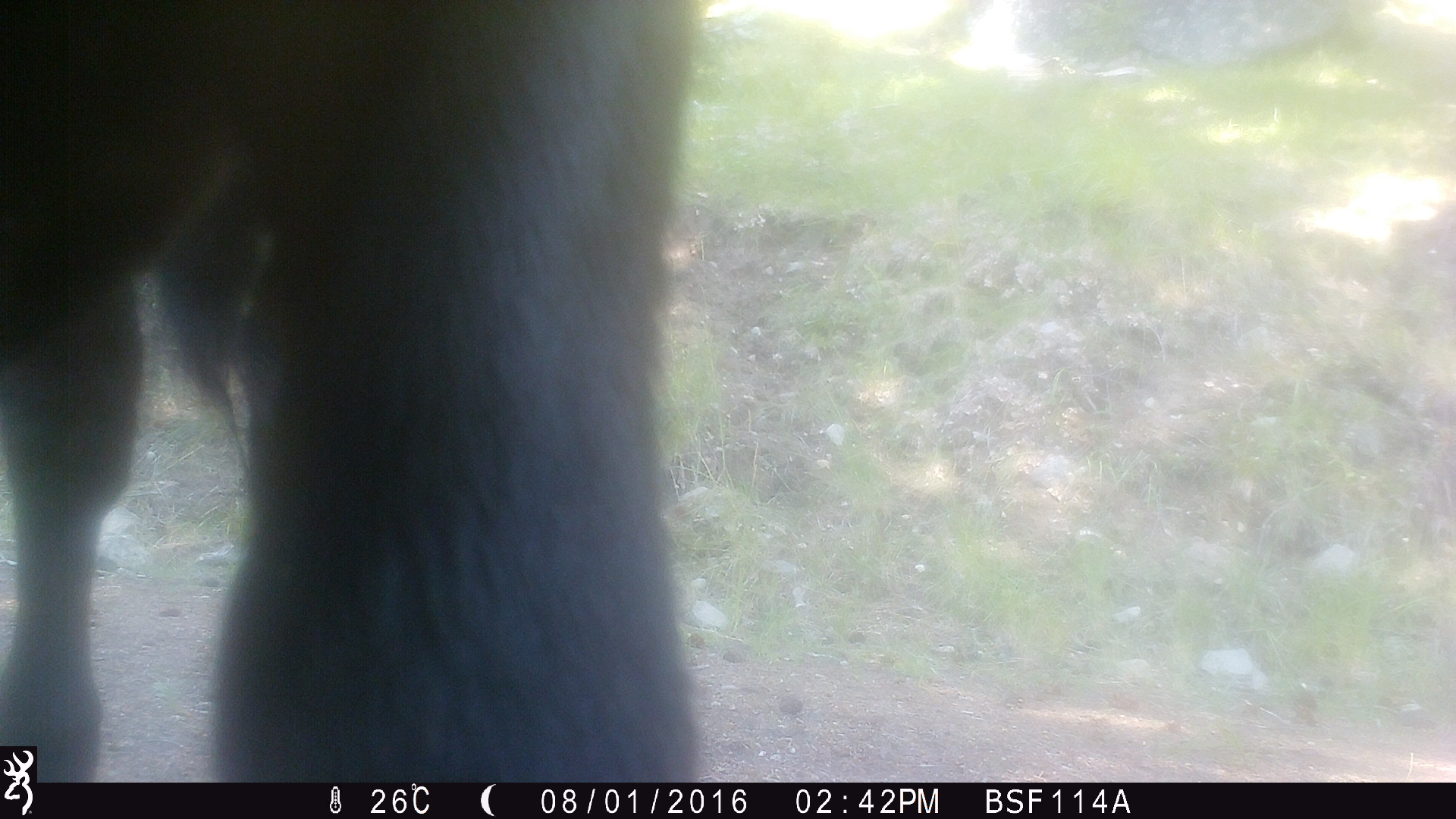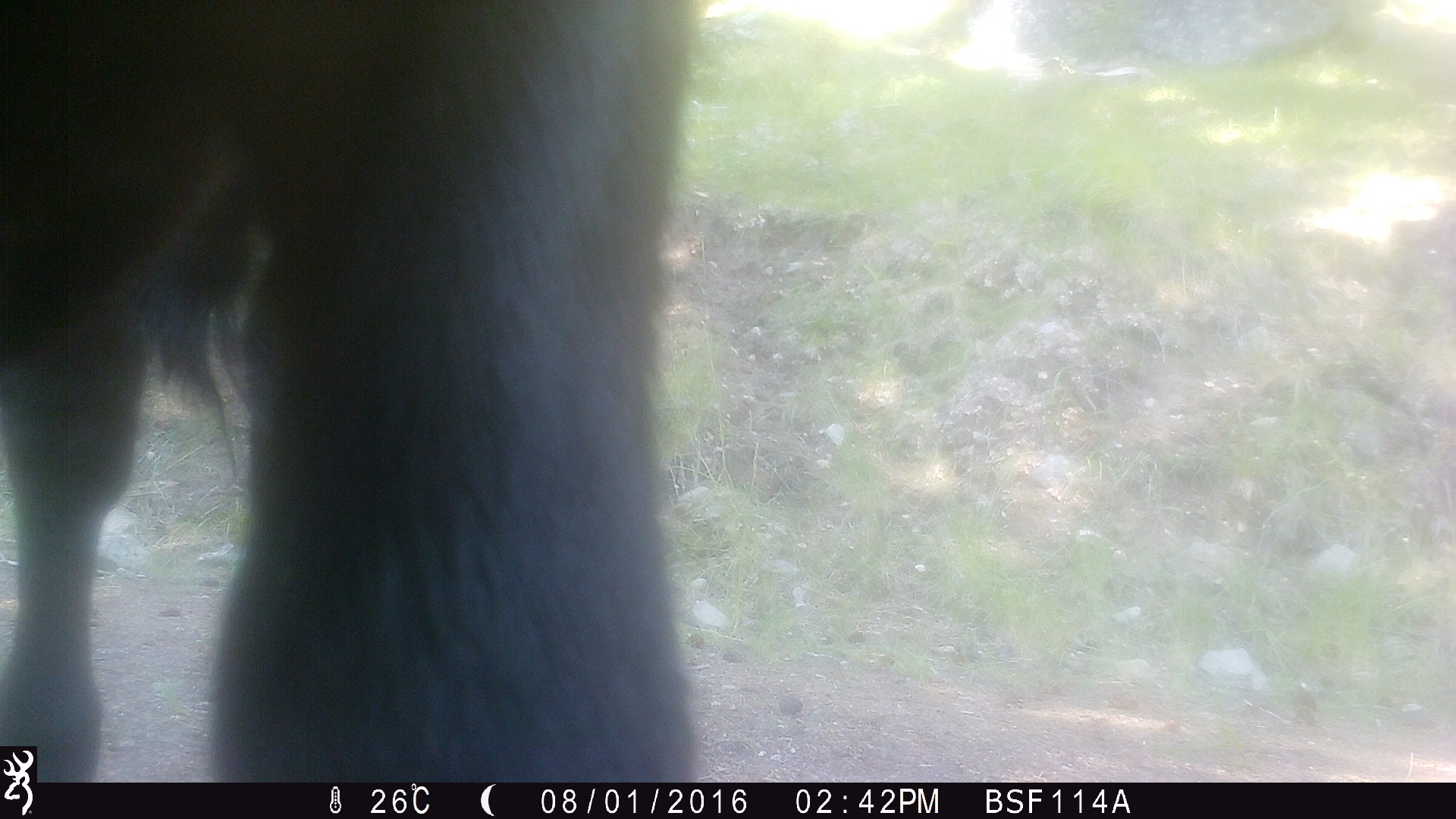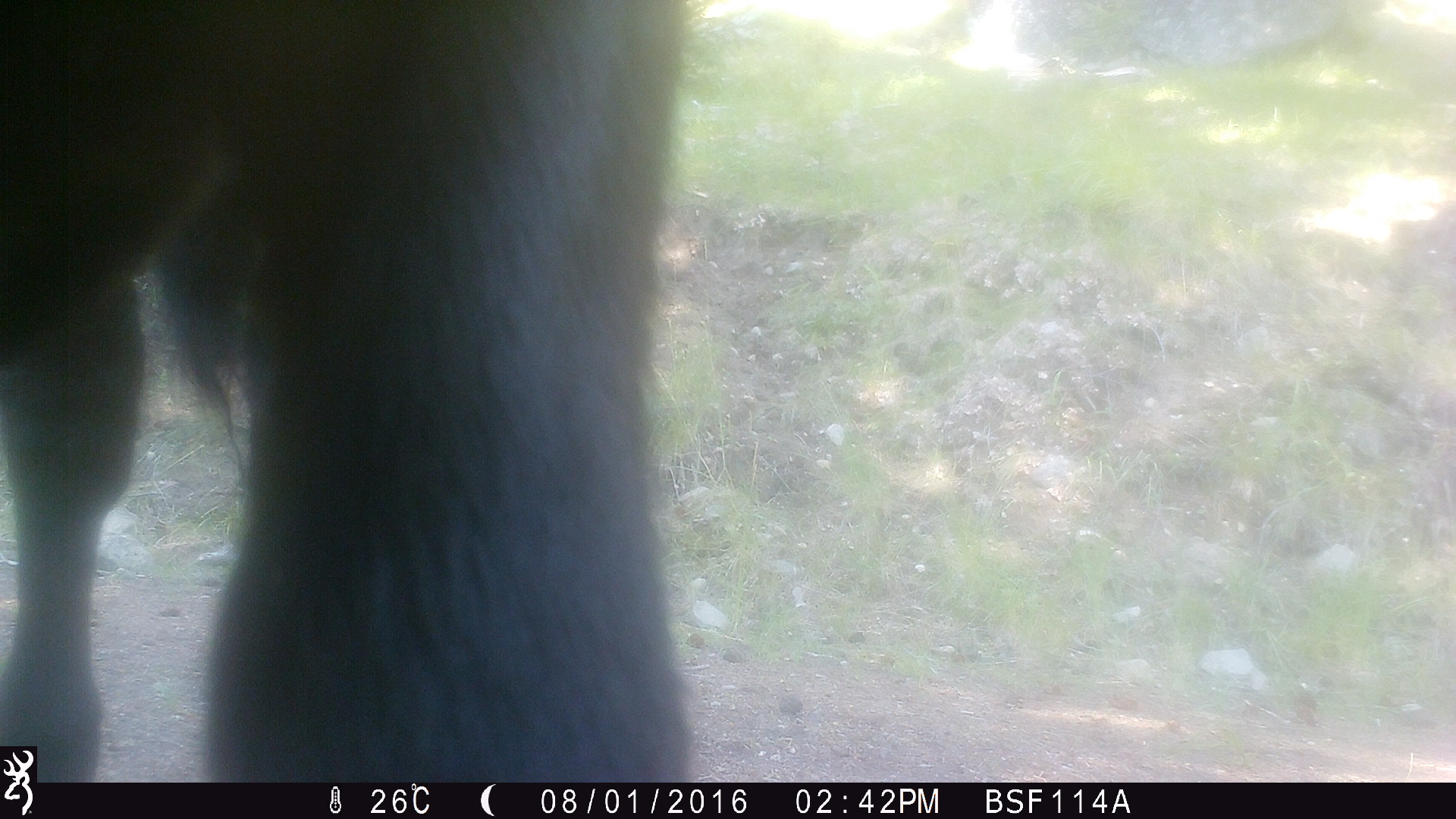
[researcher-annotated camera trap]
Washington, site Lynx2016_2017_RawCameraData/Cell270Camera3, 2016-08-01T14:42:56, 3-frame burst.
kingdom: Animalia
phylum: Chordata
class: Mammalia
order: Artiodactyla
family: Bovidae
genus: Bos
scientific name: Bos taurus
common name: domestic cattle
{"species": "domestic cattle (Bos taurus)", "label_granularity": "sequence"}